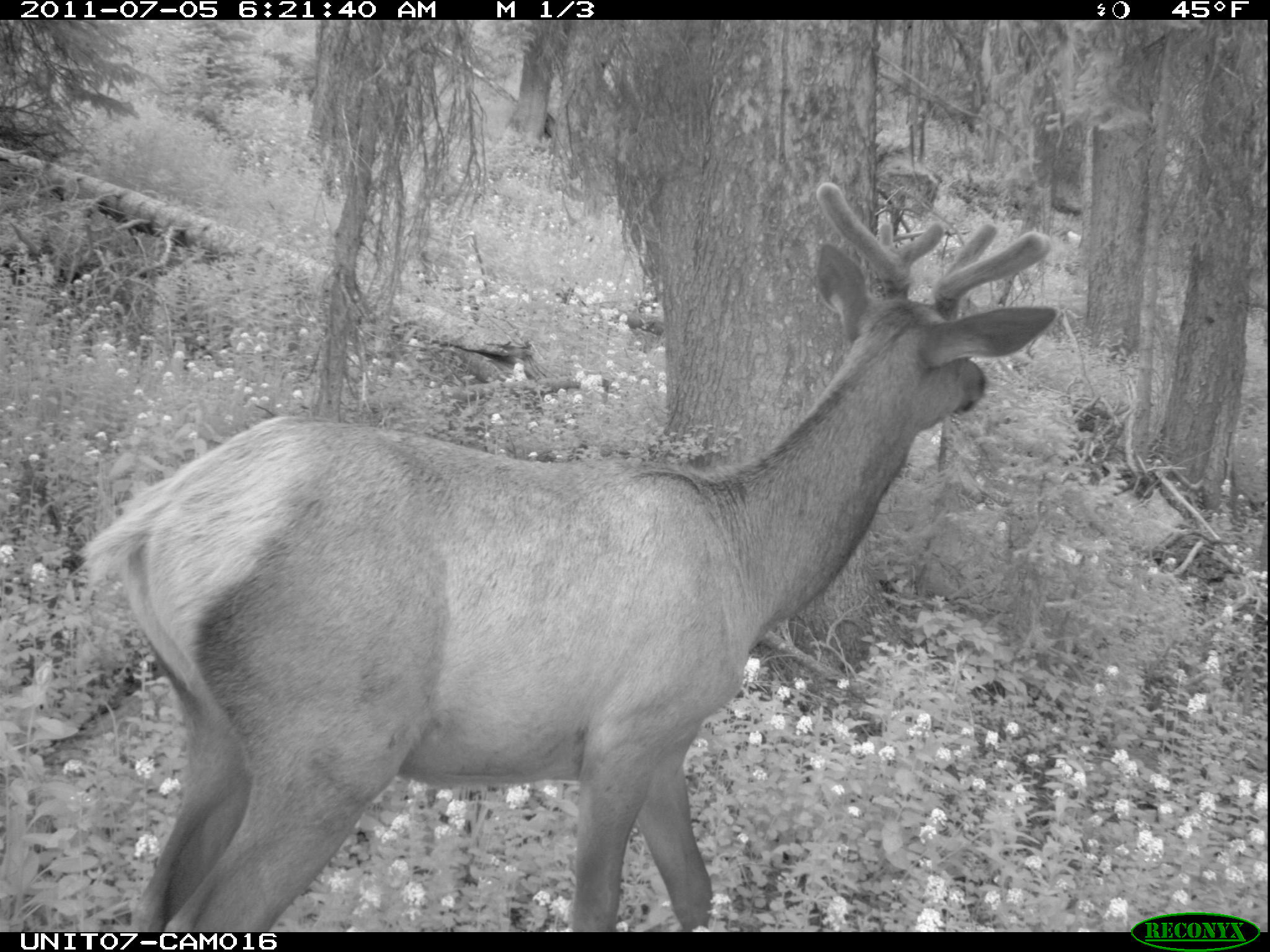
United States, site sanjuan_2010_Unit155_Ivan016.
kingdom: Animalia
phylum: Chordata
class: Mammalia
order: Artiodactyla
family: Cervidae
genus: Cervus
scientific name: Cervus elaphus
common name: red deer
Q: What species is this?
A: Cervus elaphus (red deer).